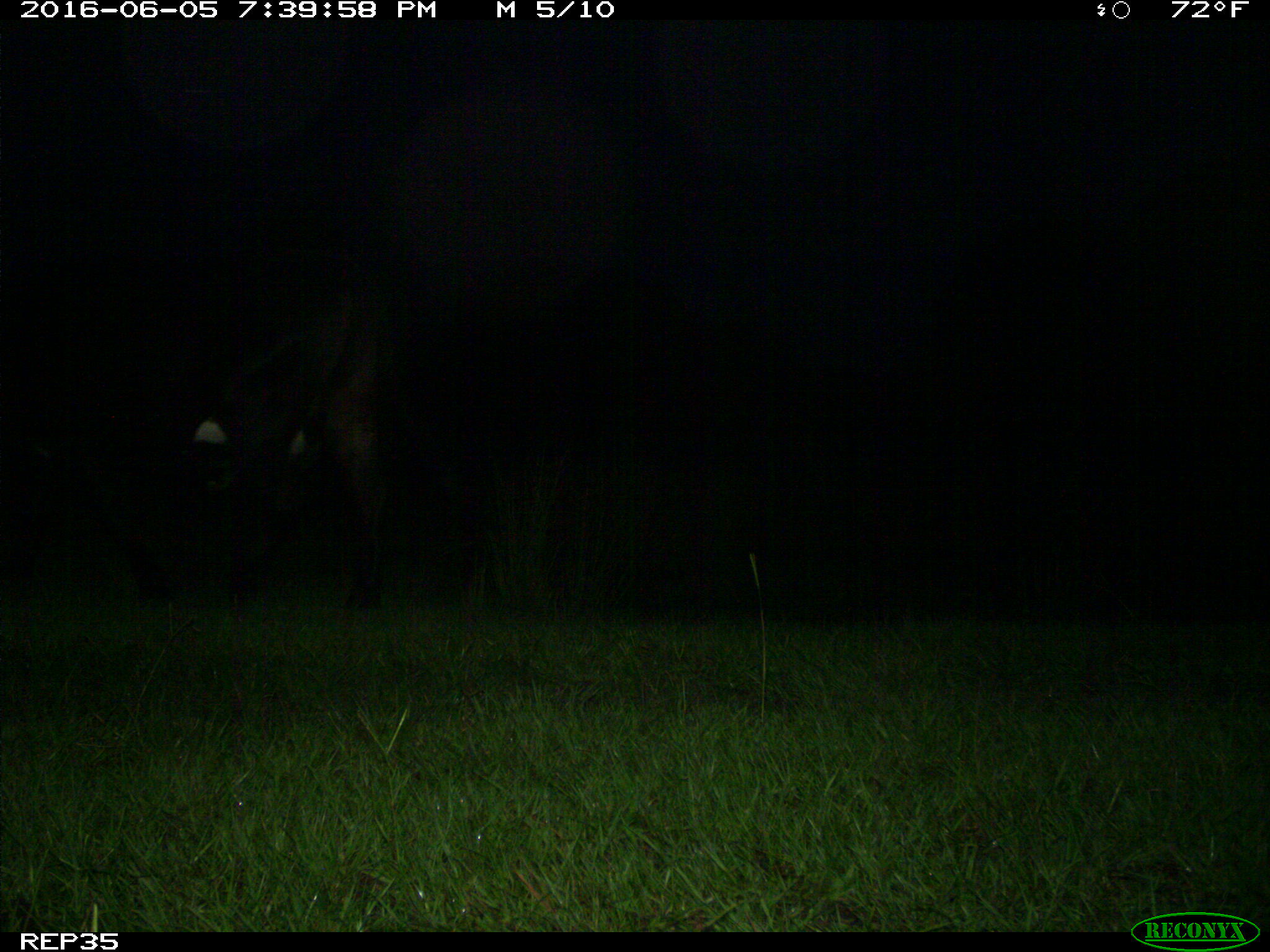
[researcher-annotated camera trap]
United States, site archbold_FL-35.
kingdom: Animalia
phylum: Chordata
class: Mammalia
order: Artiodactyla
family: Bovidae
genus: Bos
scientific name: Bos taurus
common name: domestic cow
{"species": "Bos taurus (domestic cow)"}